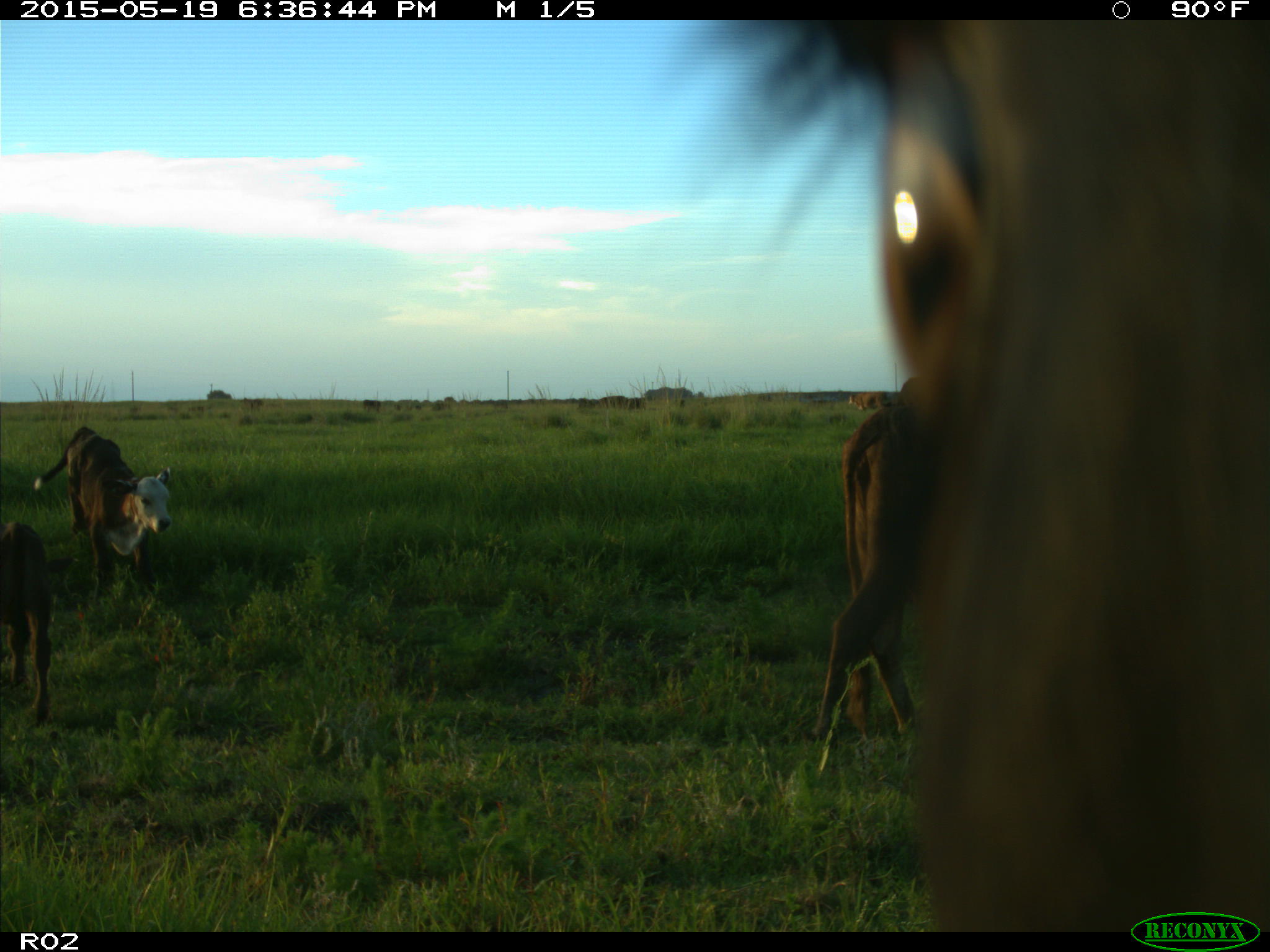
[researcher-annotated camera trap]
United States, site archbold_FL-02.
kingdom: Animalia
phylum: Chordata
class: Mammalia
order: Artiodactyla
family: Bovidae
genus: Bos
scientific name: Bos taurus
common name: domestic cow